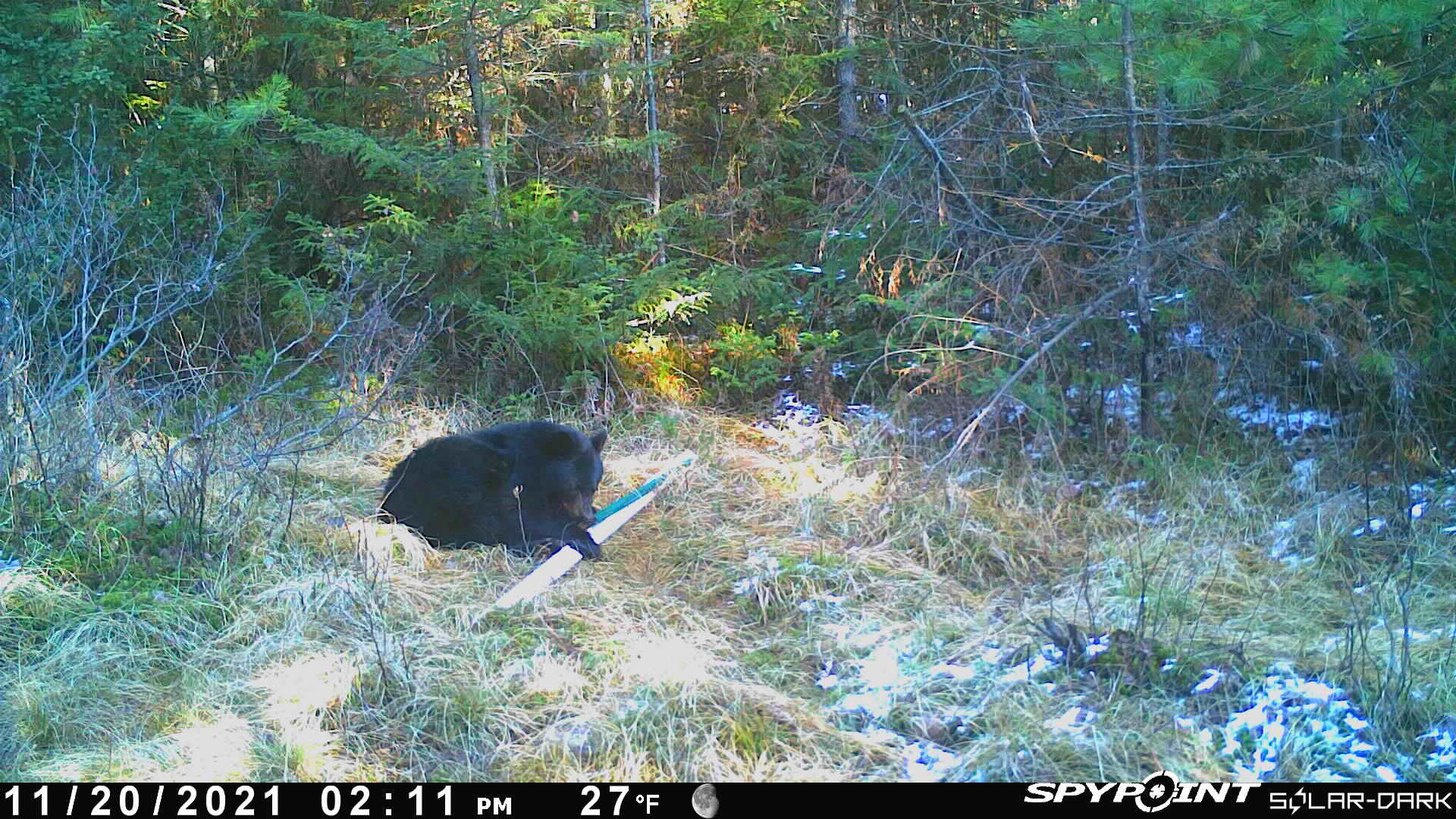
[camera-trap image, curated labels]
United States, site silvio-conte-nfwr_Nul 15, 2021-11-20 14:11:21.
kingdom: Animalia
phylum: Chordata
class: Mammalia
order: Carnivora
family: Ursidae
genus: Ursus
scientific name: Ursus americanus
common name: black bear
Black bear (Ursus americanus).